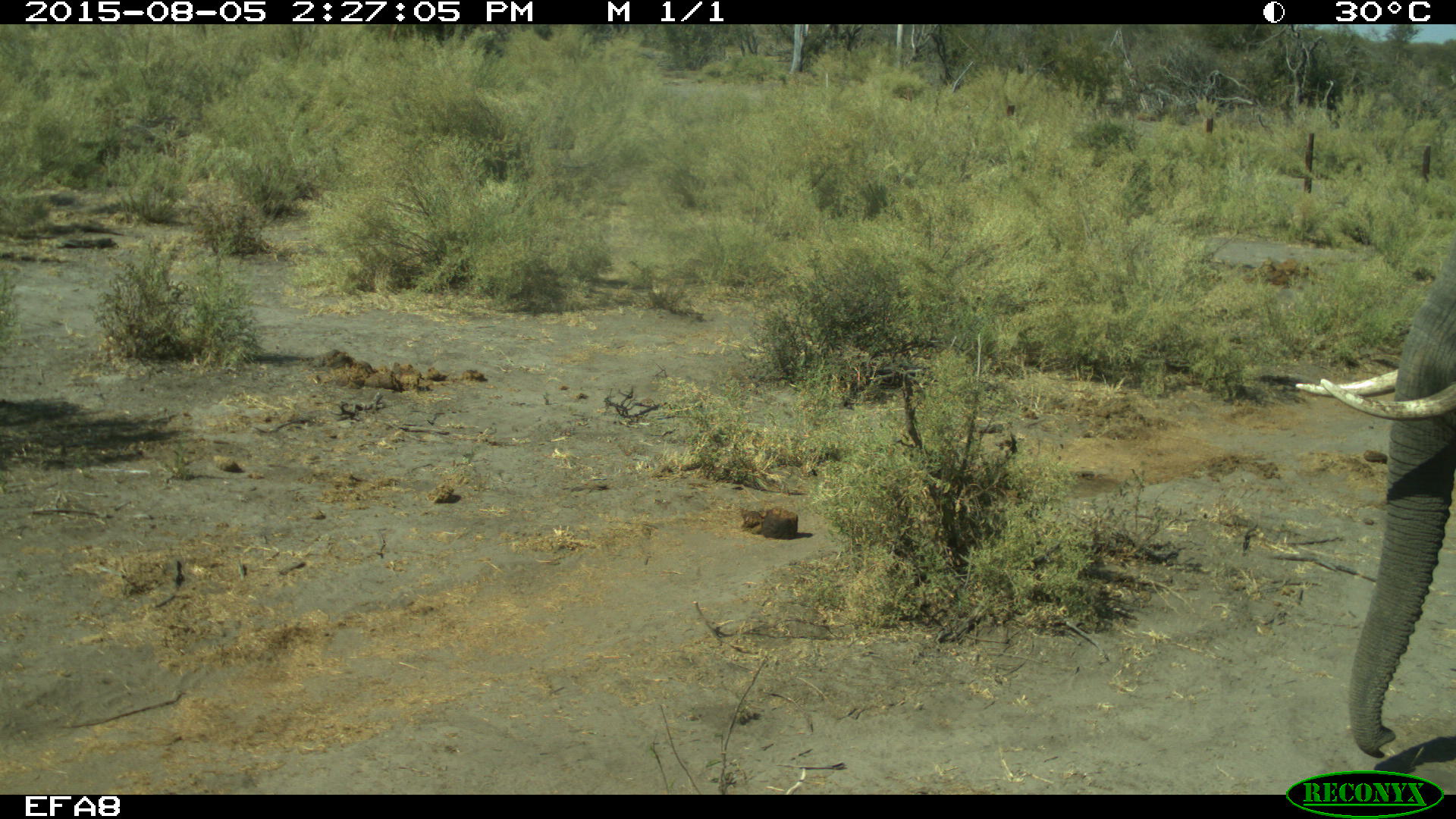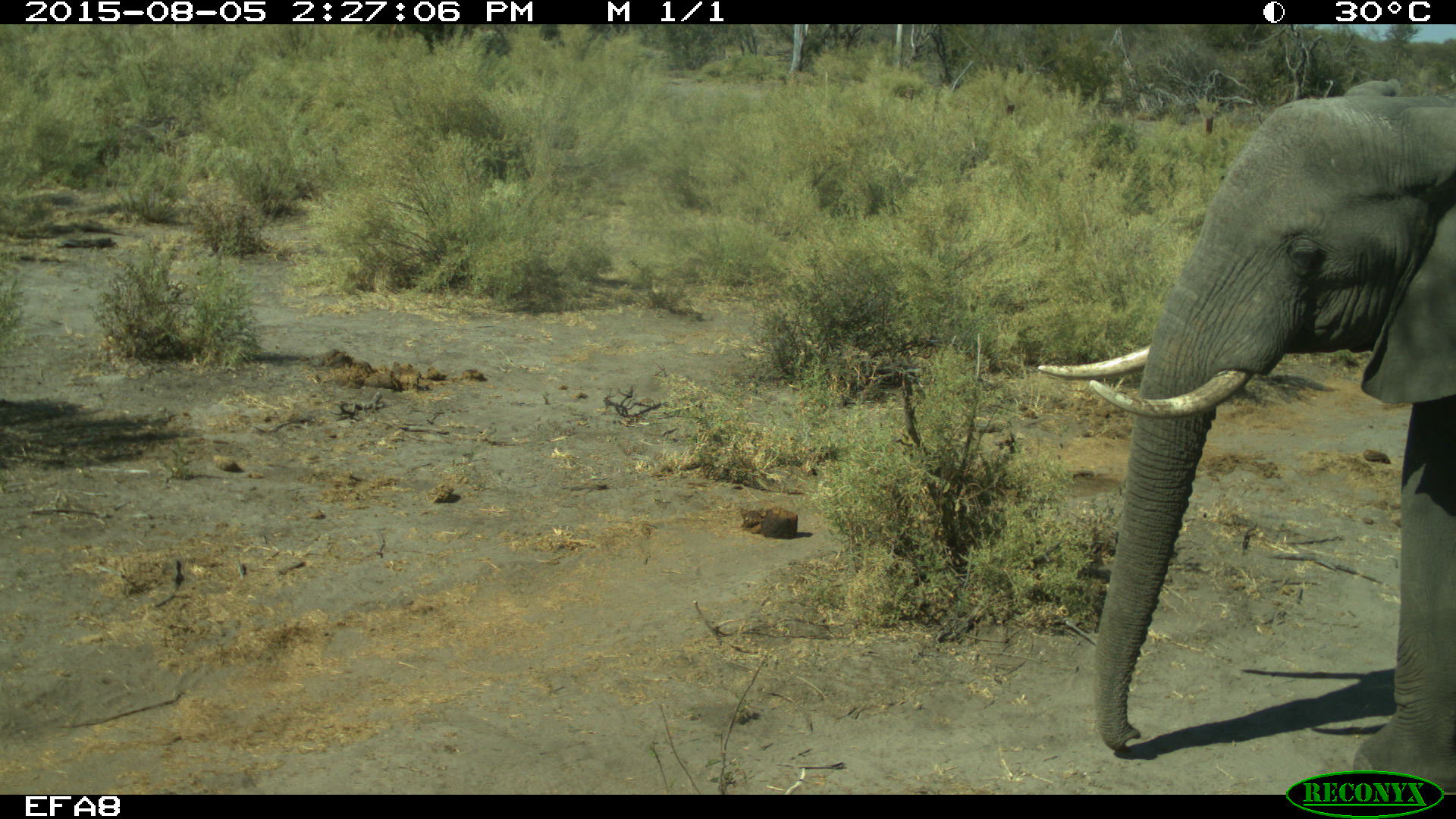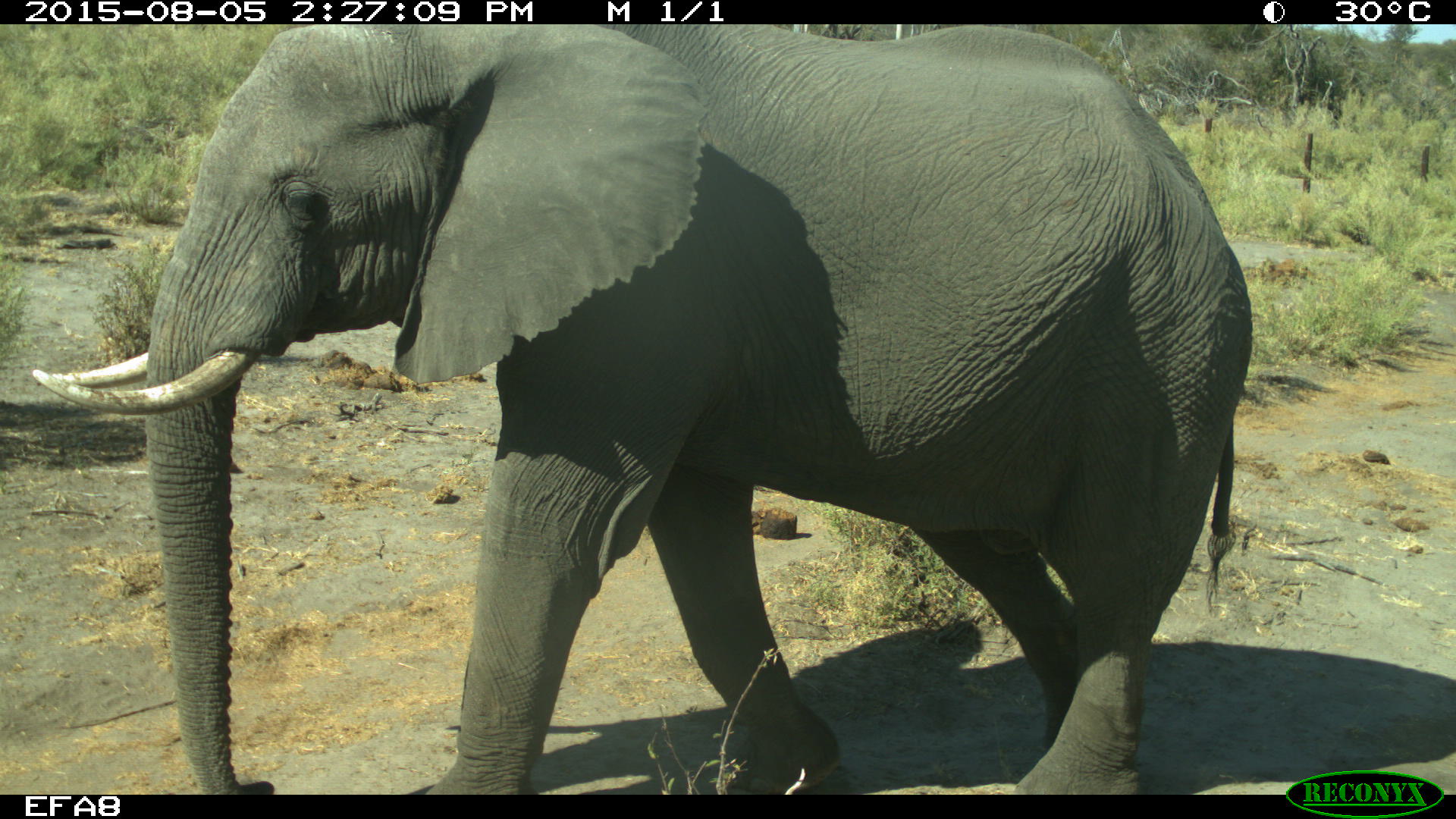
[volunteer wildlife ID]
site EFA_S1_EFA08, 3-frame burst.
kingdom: Animalia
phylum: Chordata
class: Mammalia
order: Proboscidea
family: Elephantidae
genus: Loxodonta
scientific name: Loxodonta africana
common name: african bush elephant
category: elephant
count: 1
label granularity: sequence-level